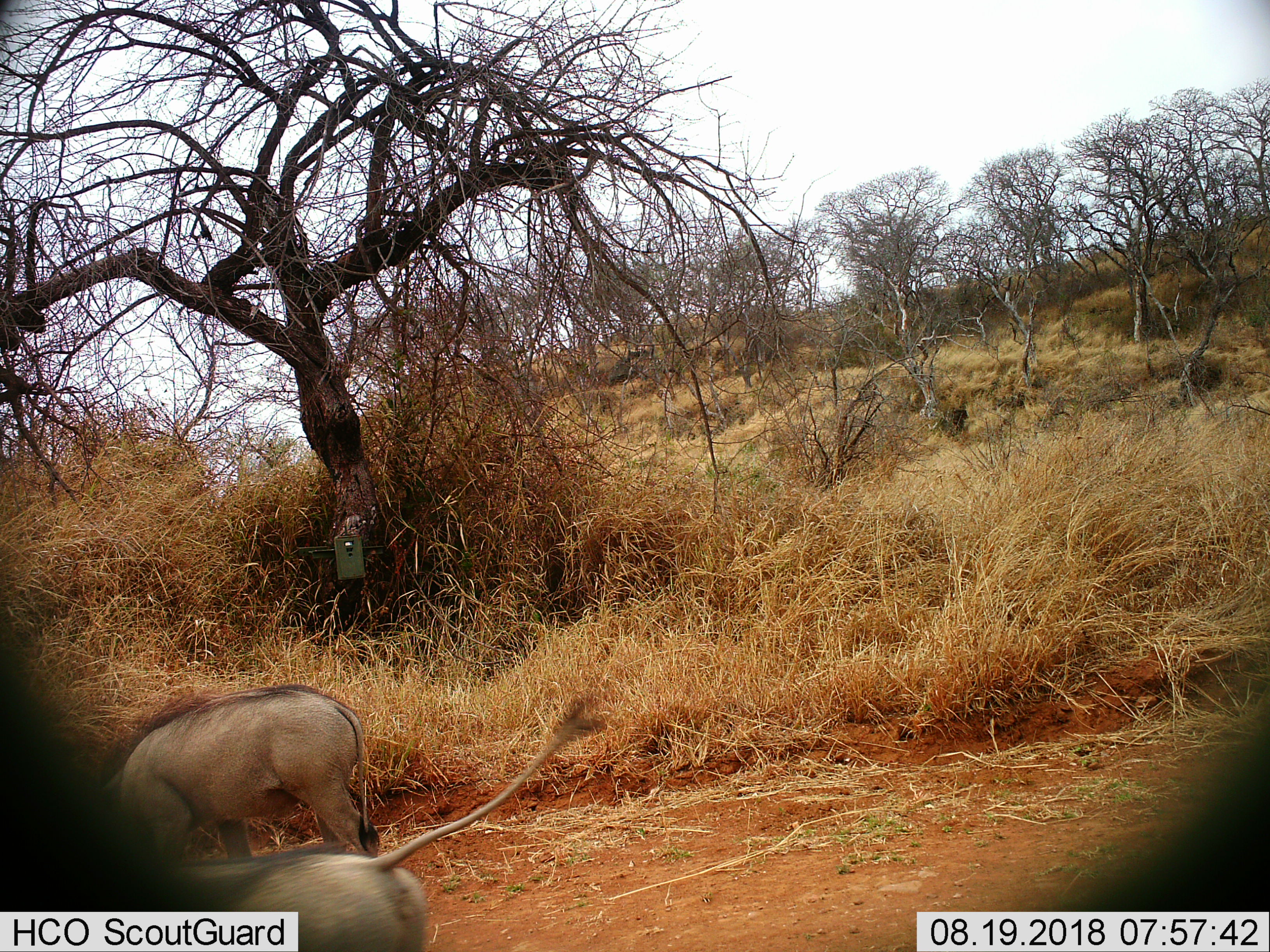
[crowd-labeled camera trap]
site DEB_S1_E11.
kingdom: Animalia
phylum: Chordata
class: Mammalia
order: Artiodactyla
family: Suidae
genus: Phacochoerus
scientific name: Phacochoerus africanus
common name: warthog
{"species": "warthog (Phacochoerus africanus)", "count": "2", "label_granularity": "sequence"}